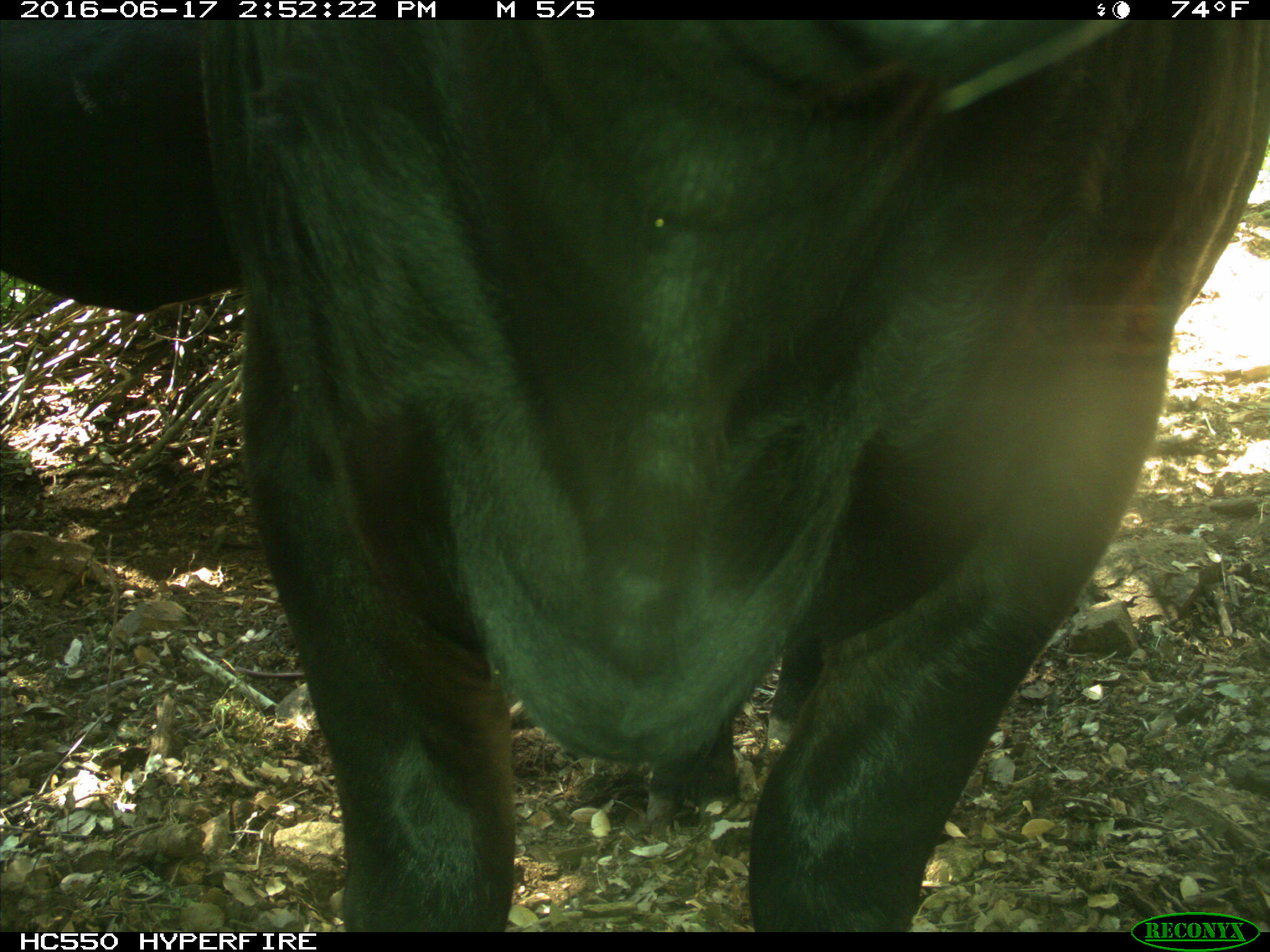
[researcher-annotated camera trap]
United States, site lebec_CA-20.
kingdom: Animalia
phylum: Chordata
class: Mammalia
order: Artiodactyla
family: Bovidae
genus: Bos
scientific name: Bos taurus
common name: domestic cow